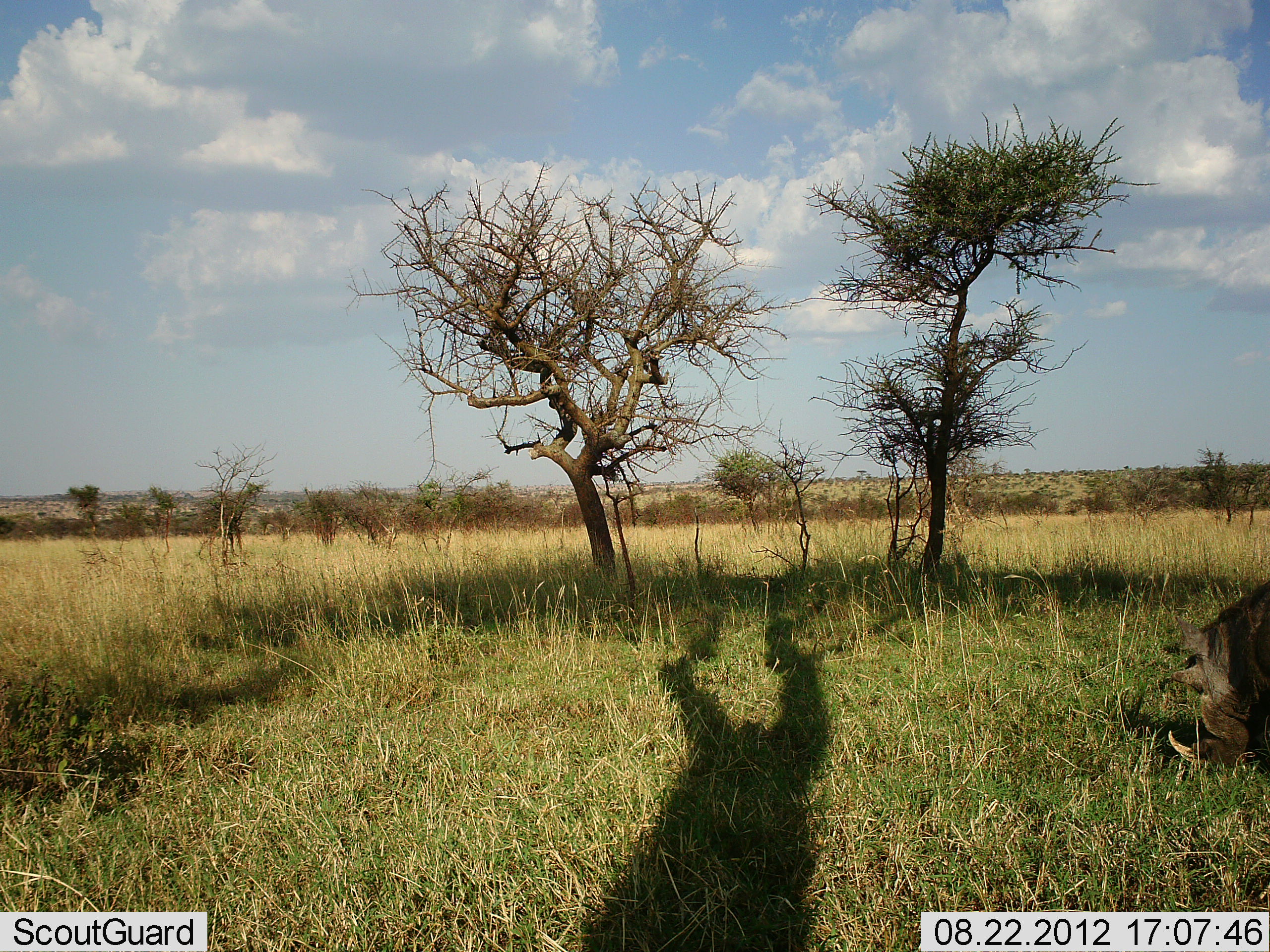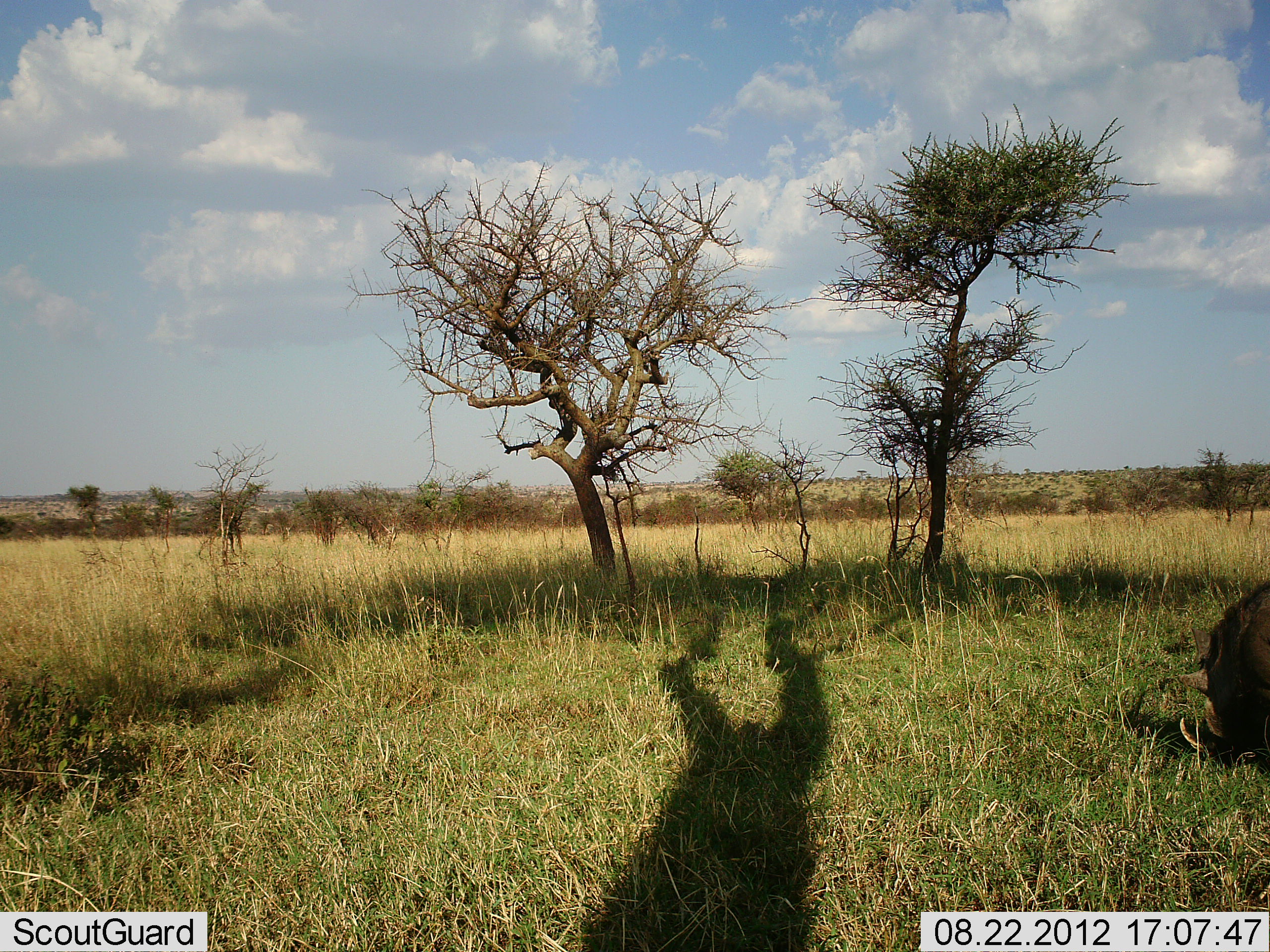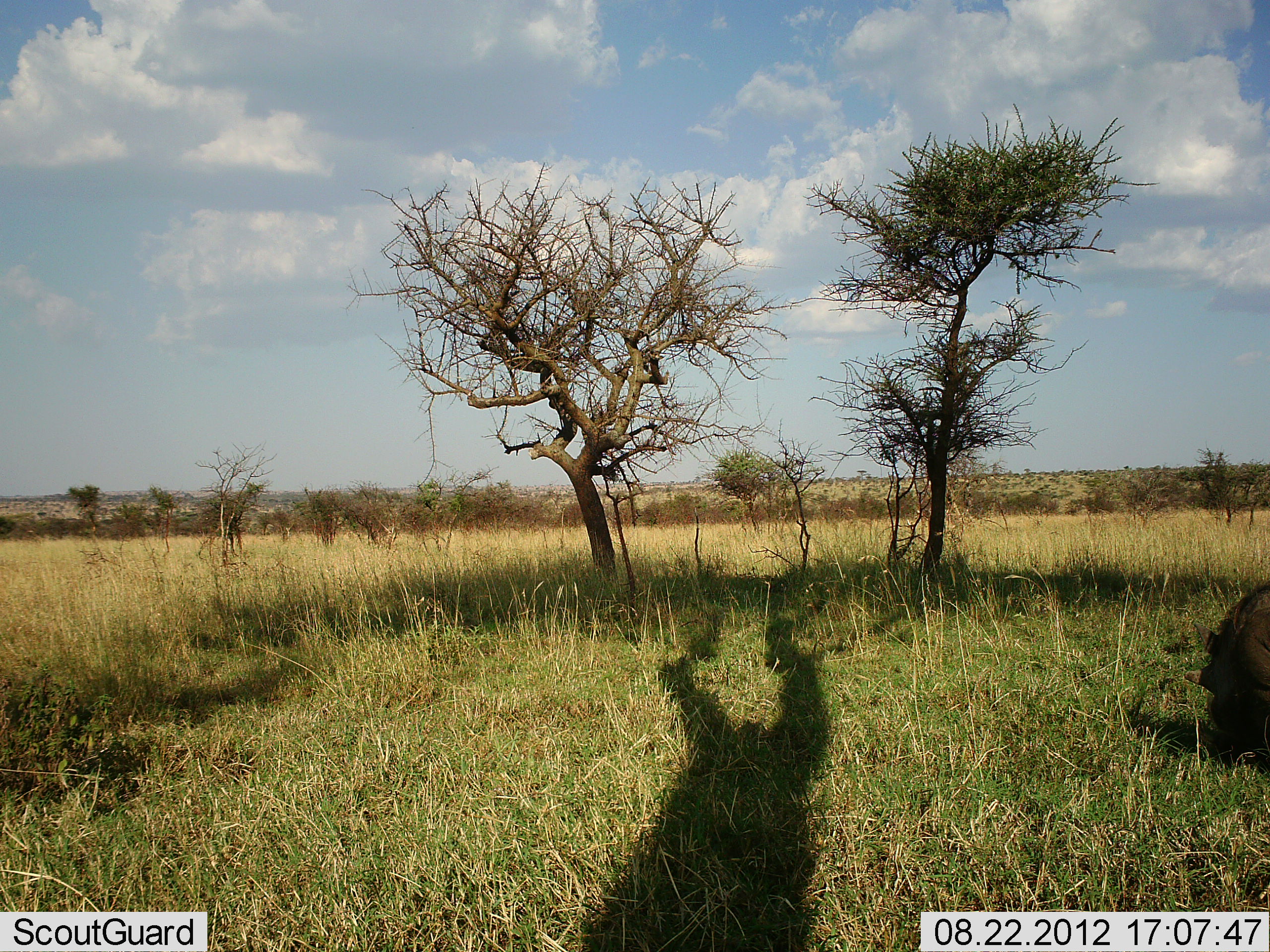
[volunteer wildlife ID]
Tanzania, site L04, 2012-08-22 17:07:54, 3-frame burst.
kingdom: Animalia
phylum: Chordata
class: Mammalia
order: Artiodactyla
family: Suidae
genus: Phacochoerus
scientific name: Phacochoerus africanus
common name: warthog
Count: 1.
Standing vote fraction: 30%.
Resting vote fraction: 0%.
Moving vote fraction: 10%.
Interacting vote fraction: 0%.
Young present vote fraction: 0%.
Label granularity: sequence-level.